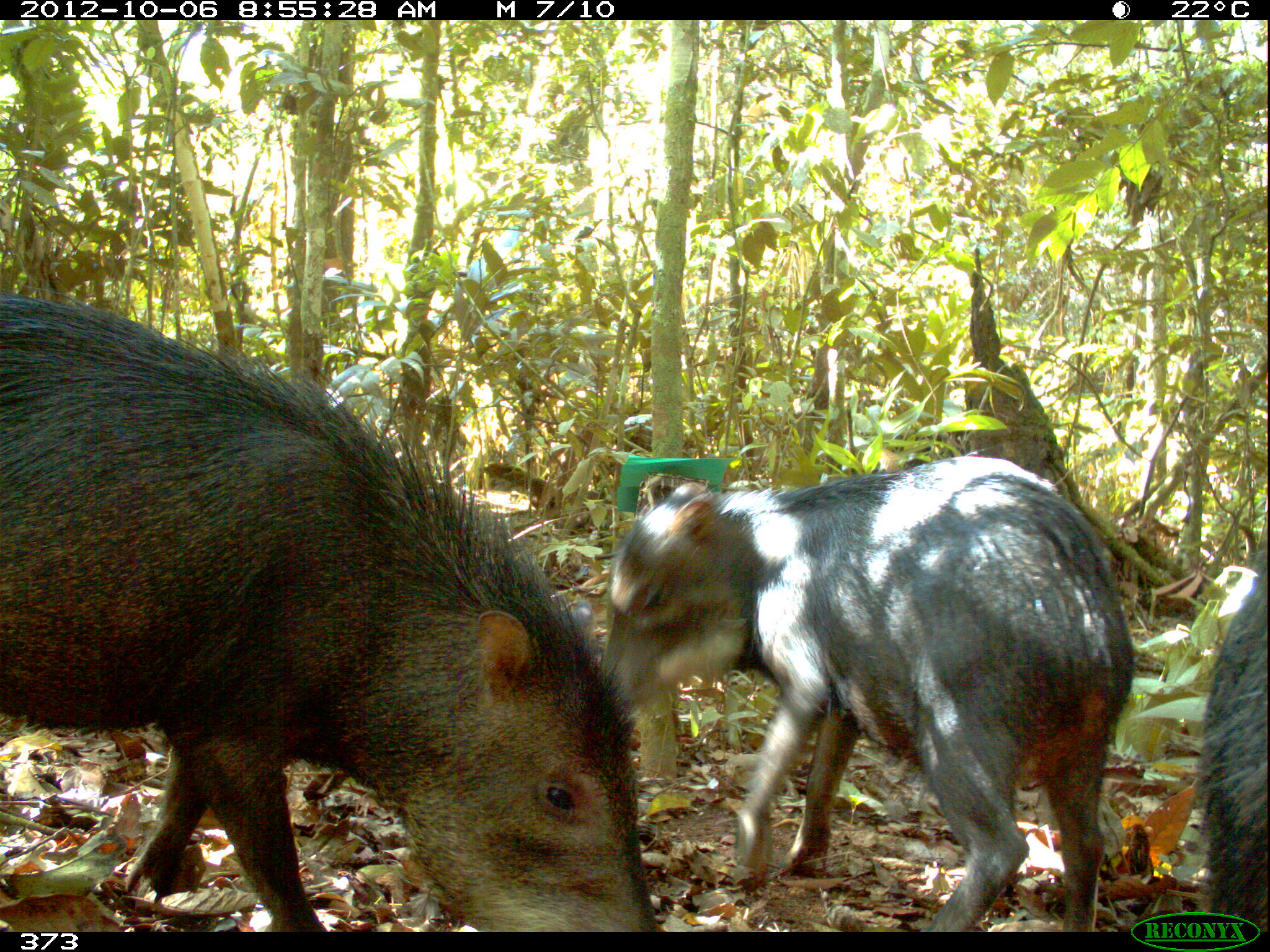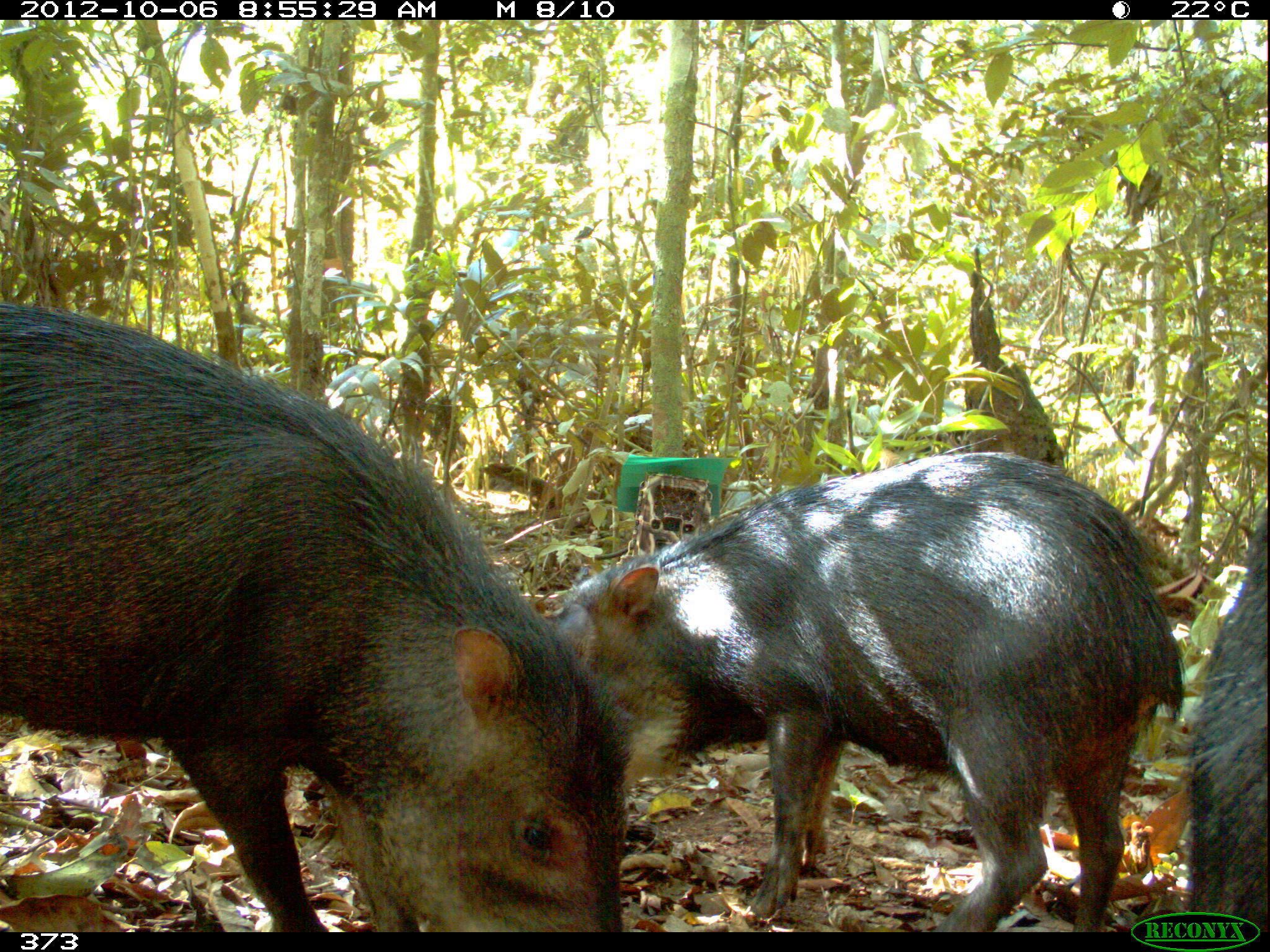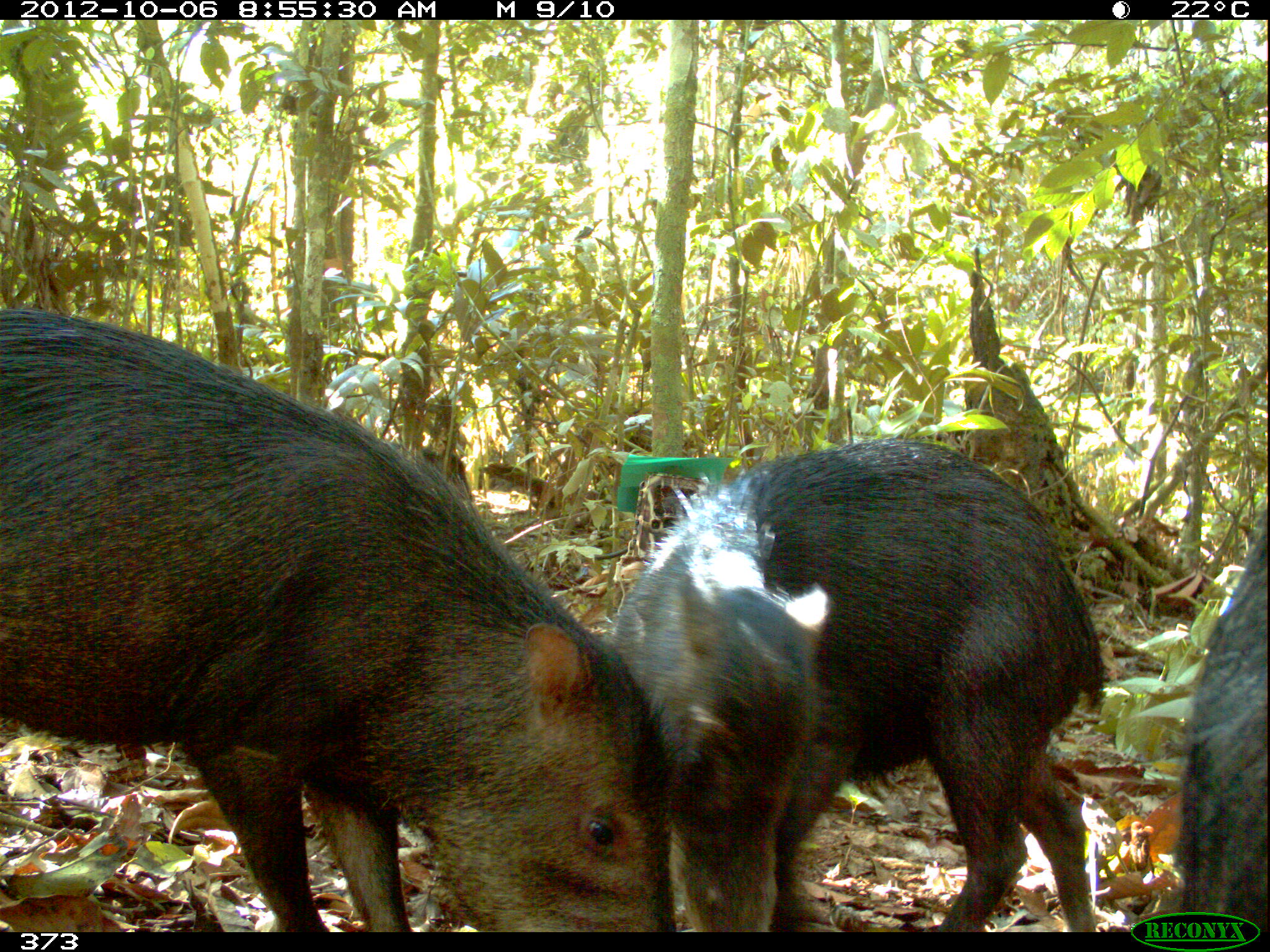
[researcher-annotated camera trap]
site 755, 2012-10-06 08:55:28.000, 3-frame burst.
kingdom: Animalia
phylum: Chordata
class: Mammalia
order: Artiodactyla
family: Tayassuidae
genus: Tayassu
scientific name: Tayassu pecari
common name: white-lipped peccary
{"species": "Tayassu pecari (white-lipped peccary)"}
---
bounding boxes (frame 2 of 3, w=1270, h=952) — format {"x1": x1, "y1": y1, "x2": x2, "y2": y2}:
tayassu pecari: {"x1": 0, "y1": 297, "x2": 633, "y2": 932}; {"x1": 547, "y1": 450, "x2": 1186, "y2": 932}; {"x1": 1186, "y1": 508, "x2": 1270, "y2": 932}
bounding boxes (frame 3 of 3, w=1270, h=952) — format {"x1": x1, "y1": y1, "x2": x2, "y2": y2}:
tayassu pecari: {"x1": 0, "y1": 306, "x2": 671, "y2": 932}; {"x1": 612, "y1": 437, "x2": 1105, "y2": 932}; {"x1": 1177, "y1": 494, "x2": 1270, "y2": 933}